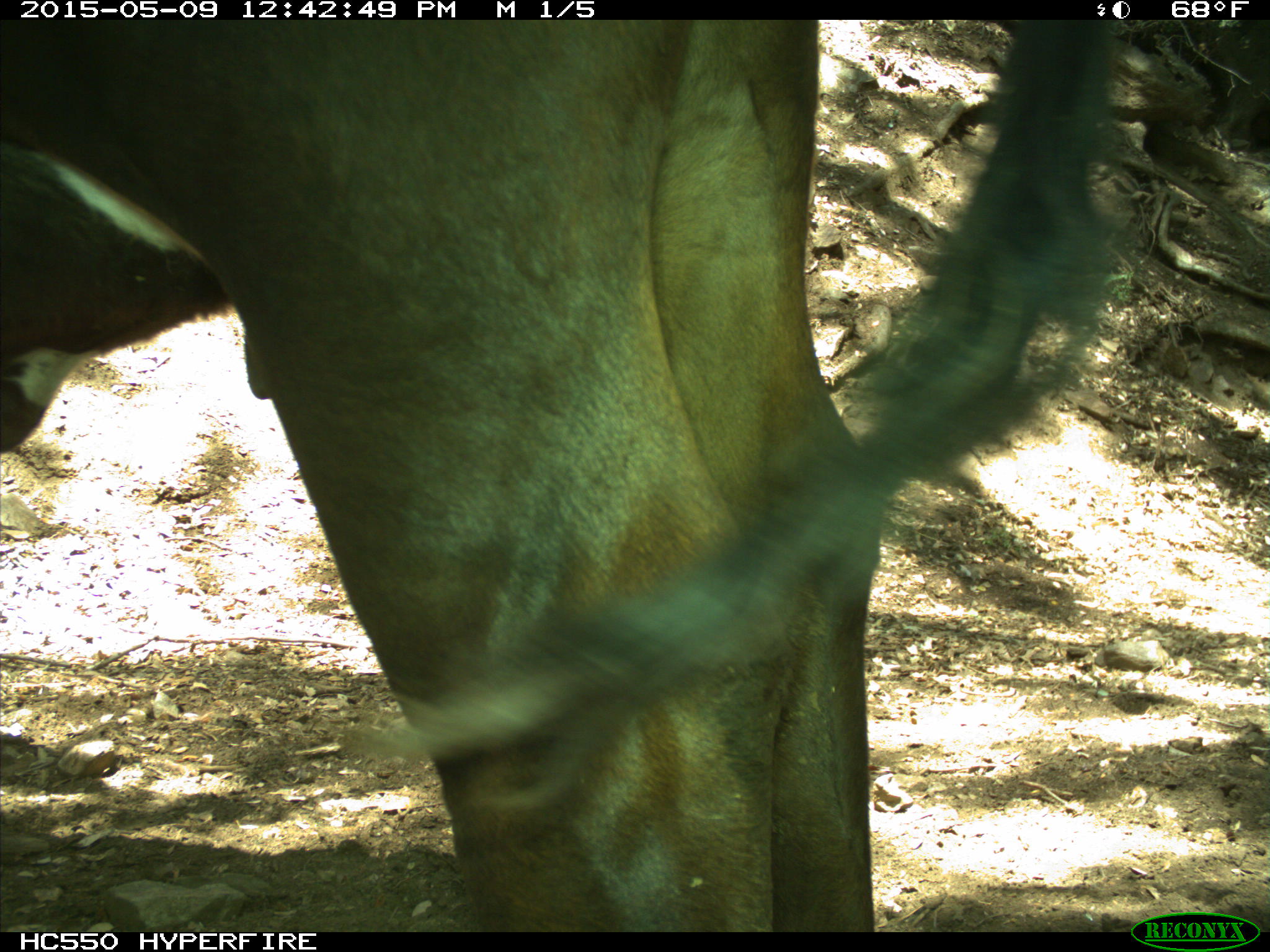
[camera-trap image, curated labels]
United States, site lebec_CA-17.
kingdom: Animalia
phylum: Chordata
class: Mammalia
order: Artiodactyla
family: Bovidae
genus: Bos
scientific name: Bos taurus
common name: domestic cow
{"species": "Bos taurus (domestic cow)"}